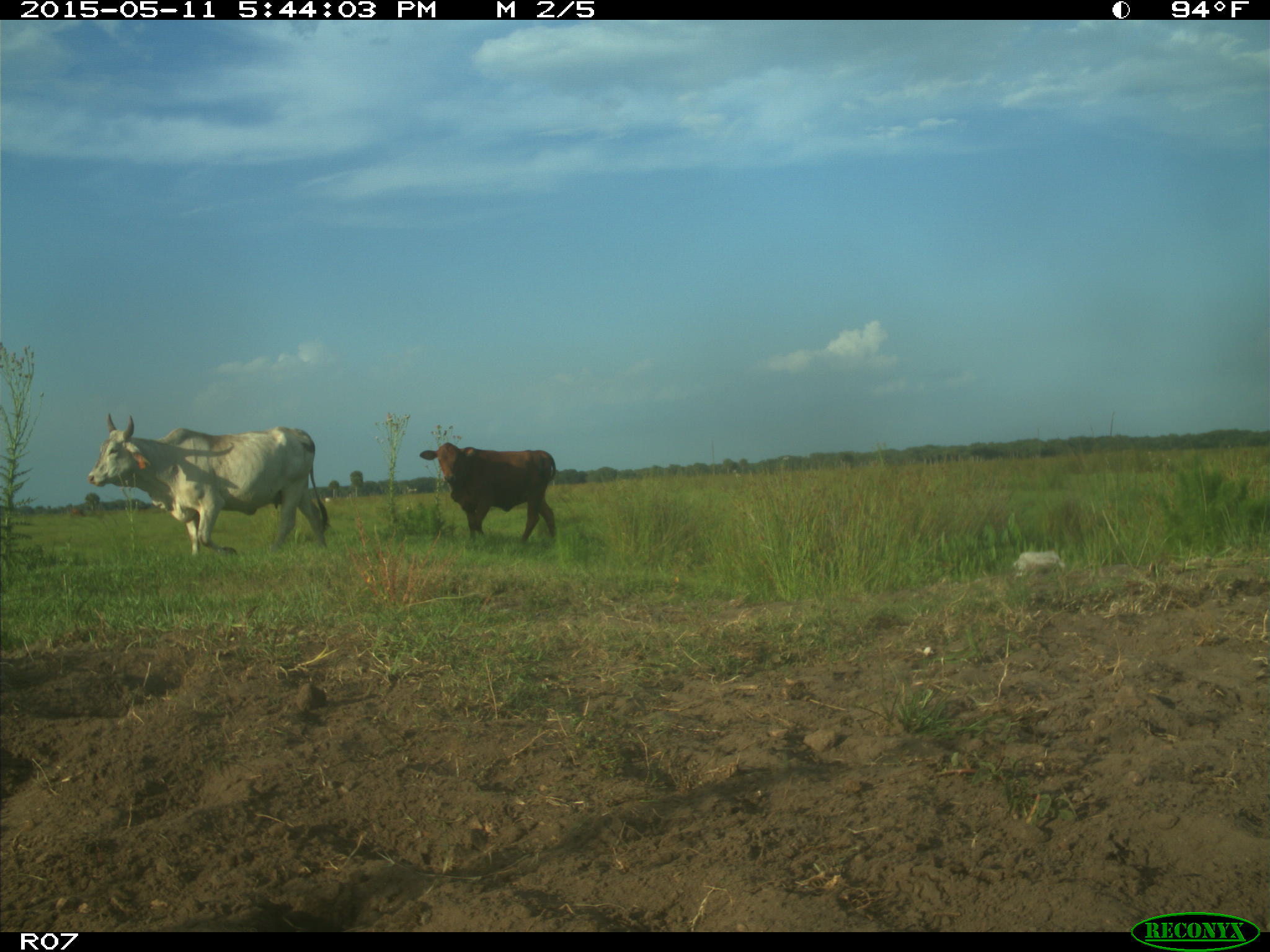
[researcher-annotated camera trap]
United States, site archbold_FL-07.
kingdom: Animalia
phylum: Chordata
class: Mammalia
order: Artiodactyla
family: Bovidae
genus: Bos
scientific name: Bos taurus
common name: domestic cow